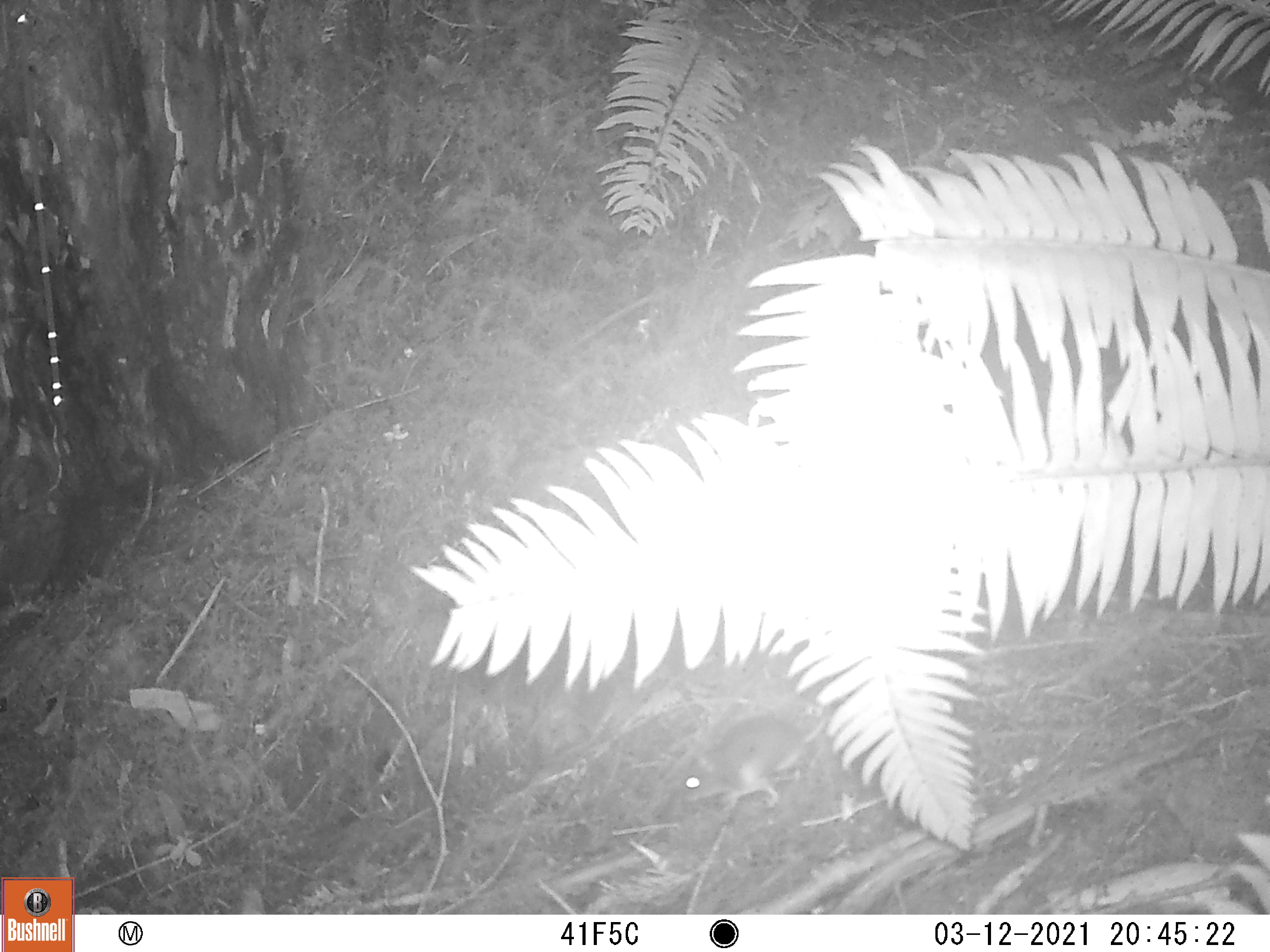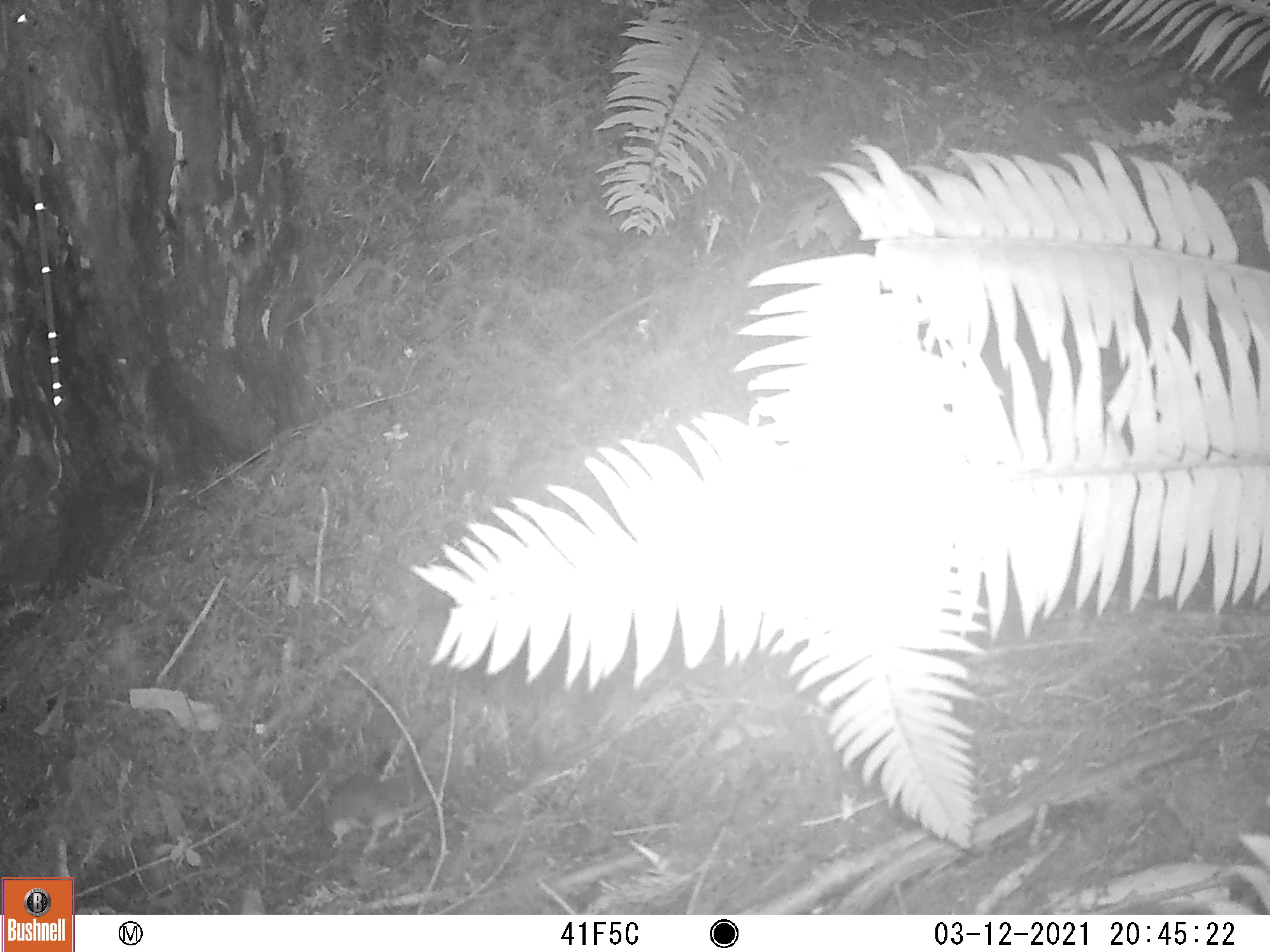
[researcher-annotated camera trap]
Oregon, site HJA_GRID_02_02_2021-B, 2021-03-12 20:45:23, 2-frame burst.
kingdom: Animalia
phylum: Chordata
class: Mammalia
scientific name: Mammalia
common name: small mammal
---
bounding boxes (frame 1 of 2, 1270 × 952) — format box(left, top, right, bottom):
small mammal: box(658, 707, 848, 835)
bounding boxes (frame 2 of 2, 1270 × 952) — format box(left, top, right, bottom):
small mammal: box(319, 758, 460, 868)